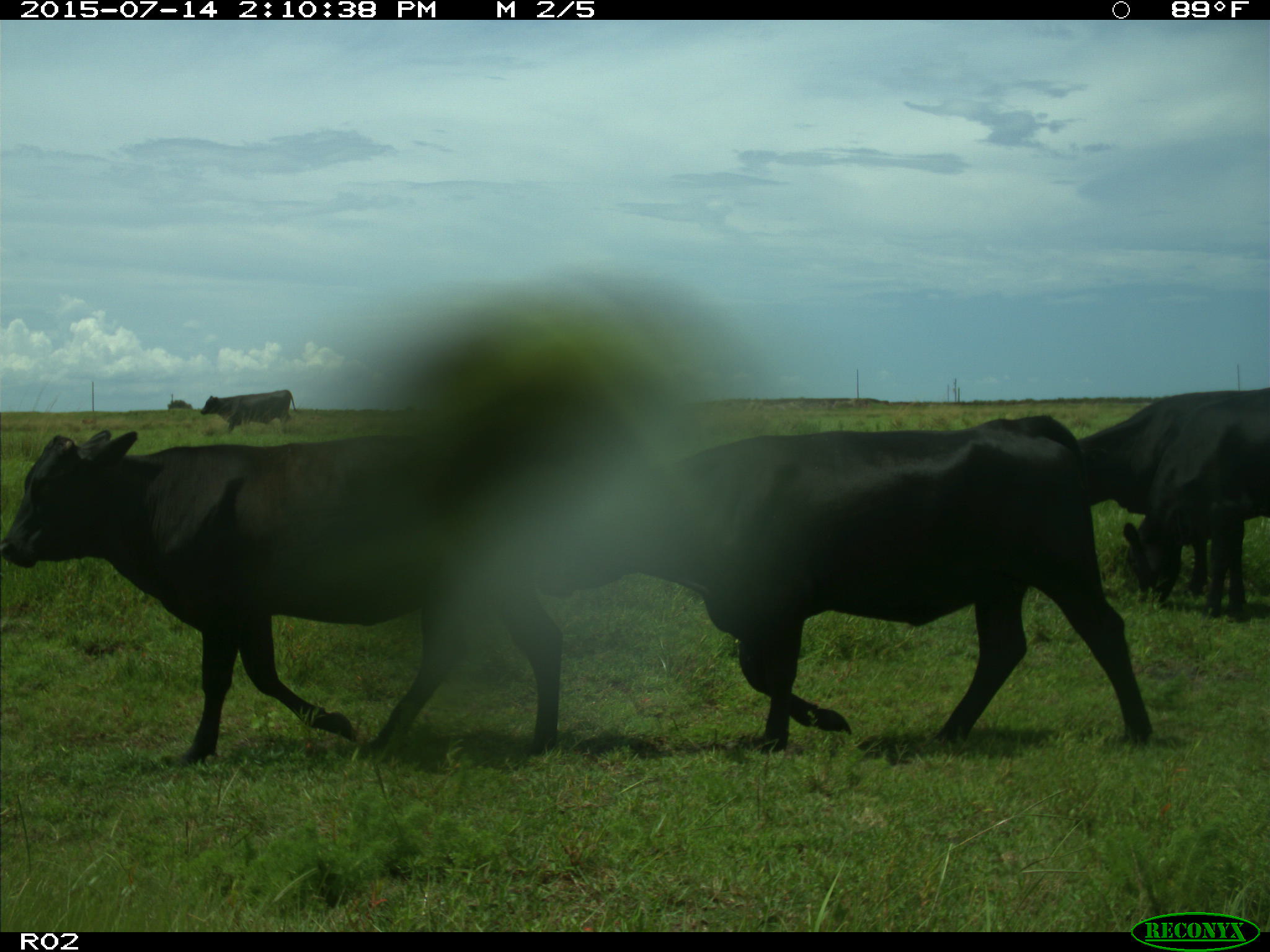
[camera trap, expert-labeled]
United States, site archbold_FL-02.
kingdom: Animalia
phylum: Chordata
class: Mammalia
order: Artiodactyla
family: Bovidae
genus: Bos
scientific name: Bos taurus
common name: domestic cow